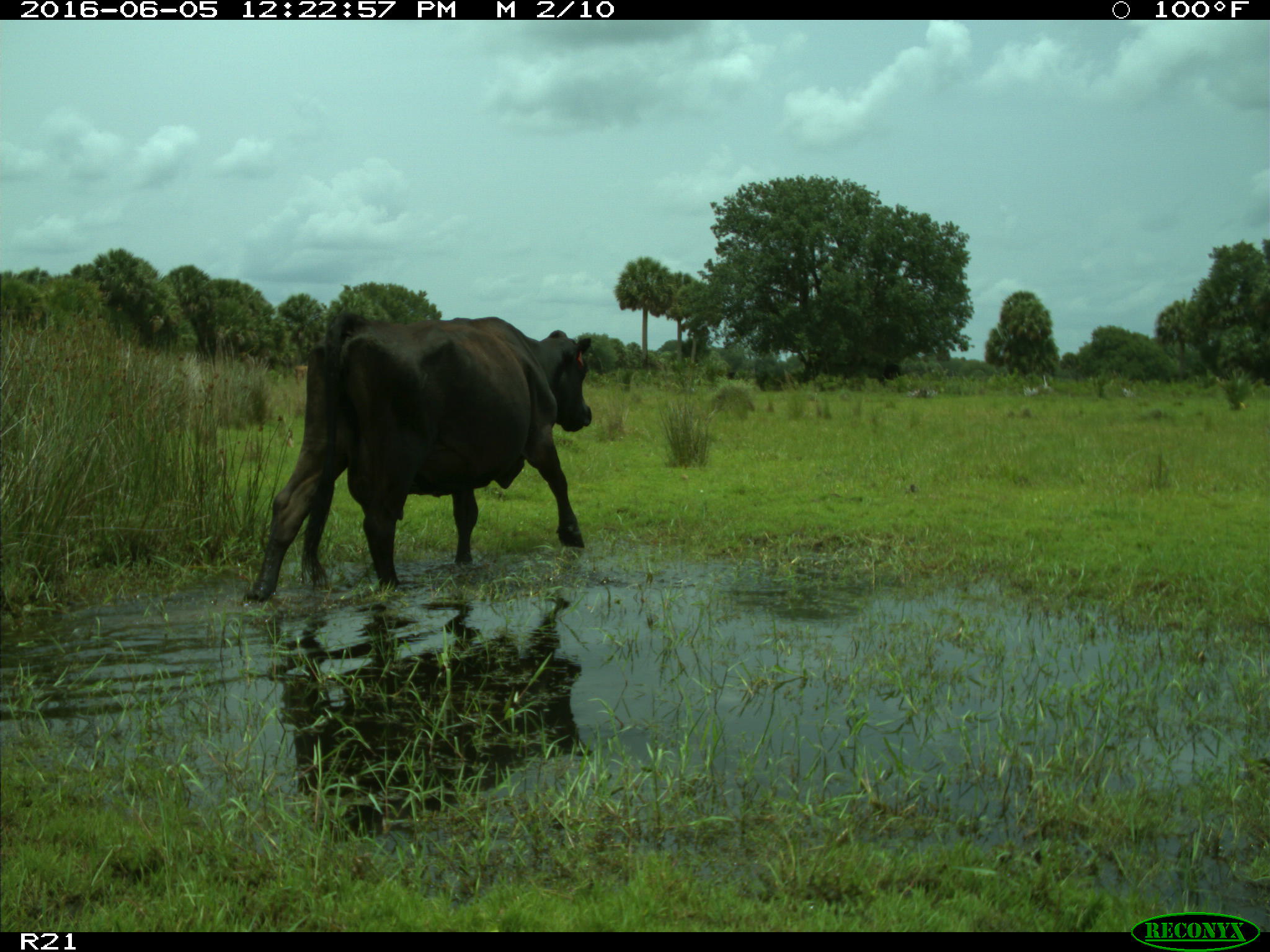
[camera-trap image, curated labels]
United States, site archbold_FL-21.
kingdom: Animalia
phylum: Chordata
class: Mammalia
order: Artiodactyla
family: Bovidae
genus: Bos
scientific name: Bos taurus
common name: domestic cow